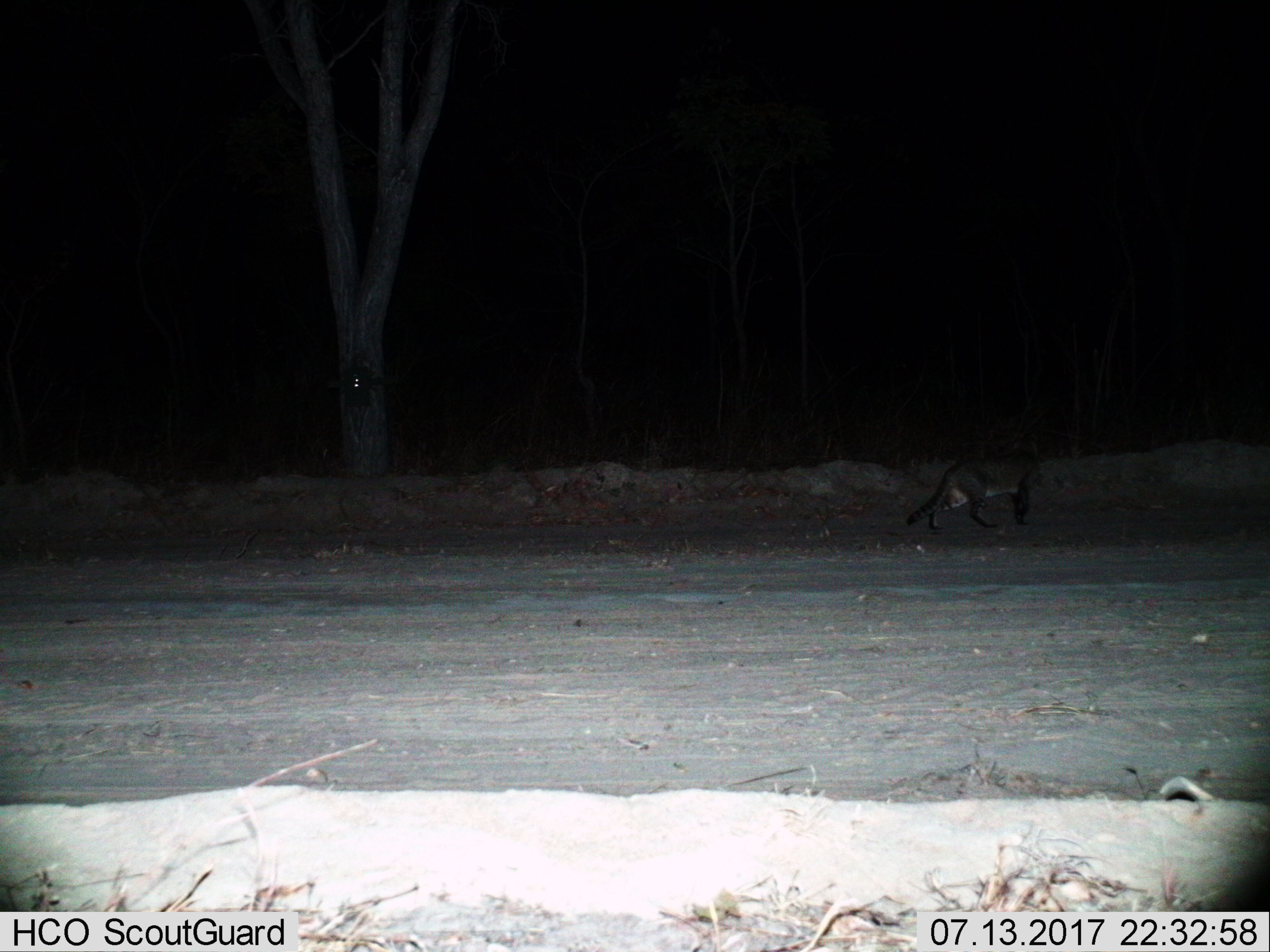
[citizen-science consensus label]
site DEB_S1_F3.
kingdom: Animalia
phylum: Chordata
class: Mammalia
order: Carnivora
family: Felidae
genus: Felis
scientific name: Felis lybica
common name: african wild cat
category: africanwildcat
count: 1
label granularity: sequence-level